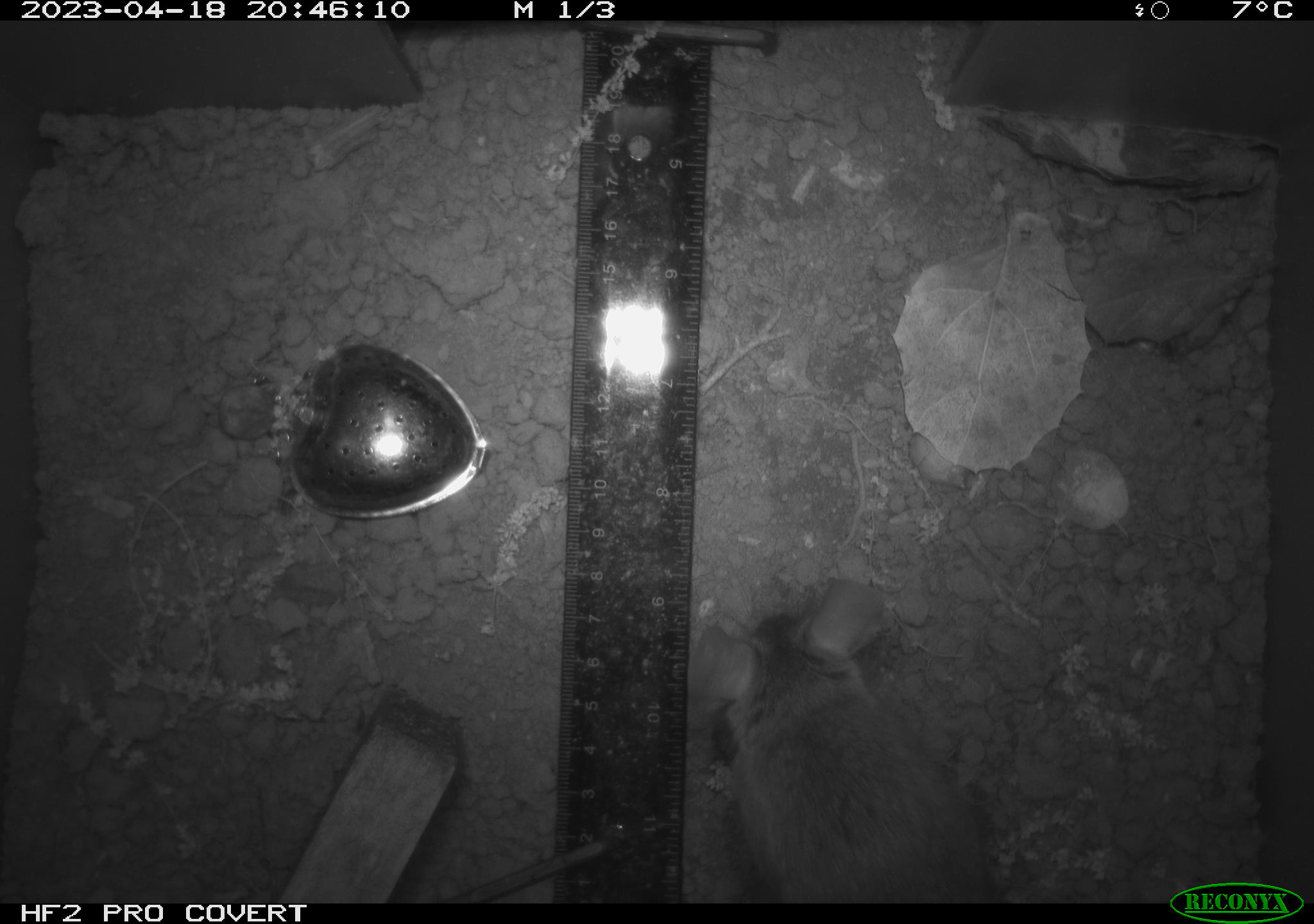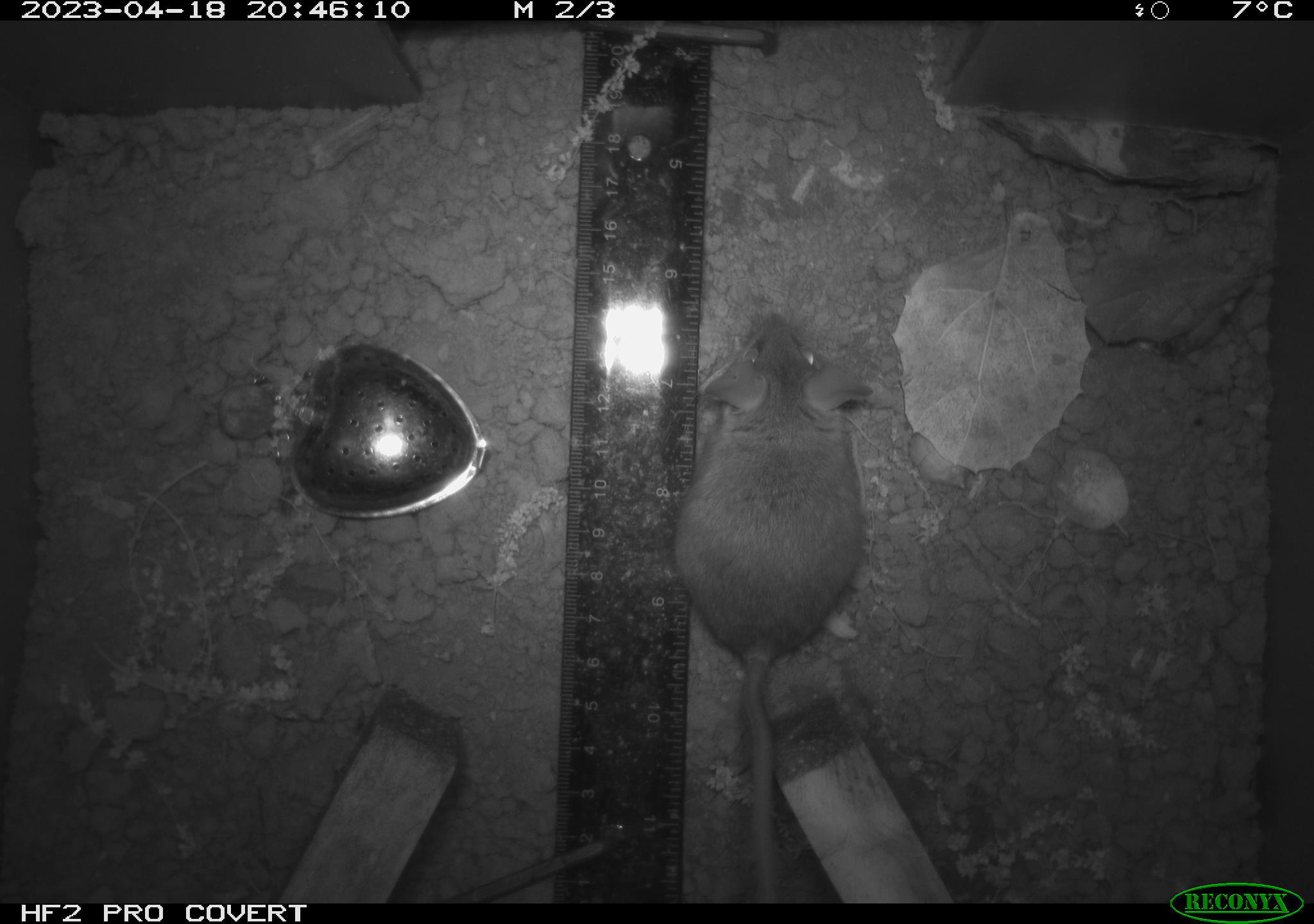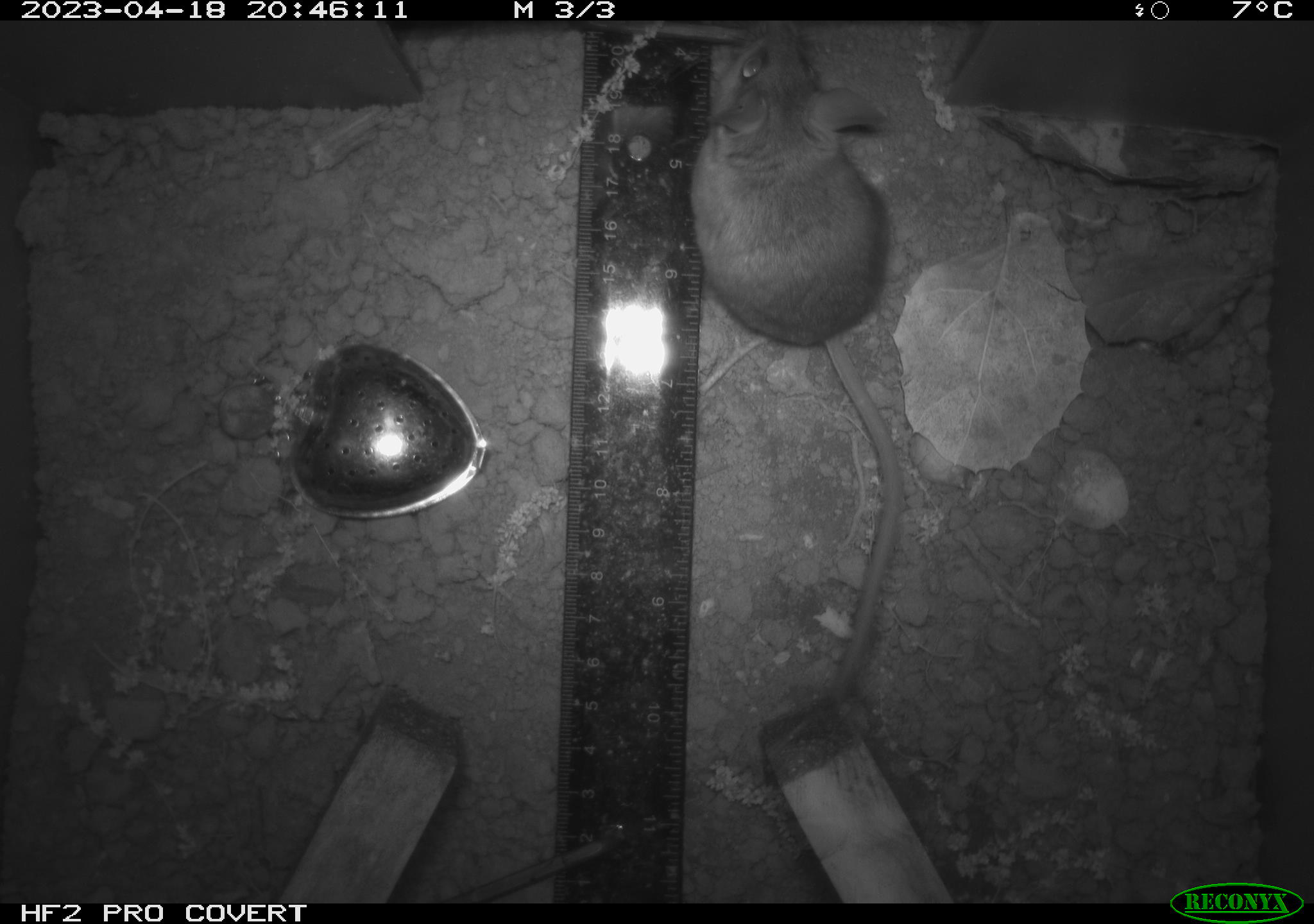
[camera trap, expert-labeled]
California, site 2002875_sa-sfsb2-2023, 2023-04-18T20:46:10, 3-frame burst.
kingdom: Animalia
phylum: Chordata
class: Mammalia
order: Rodentia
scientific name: Rodentia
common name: mouse species